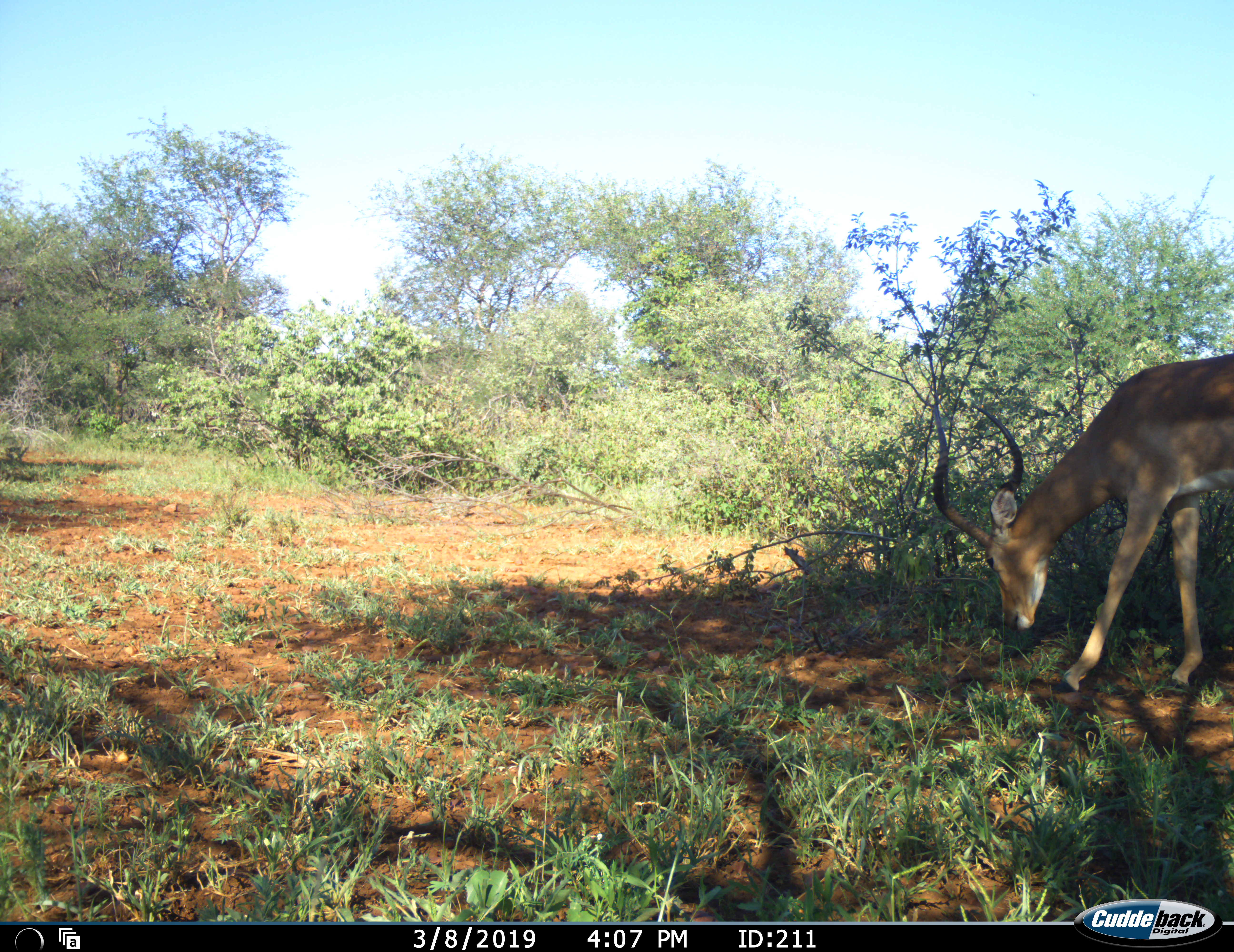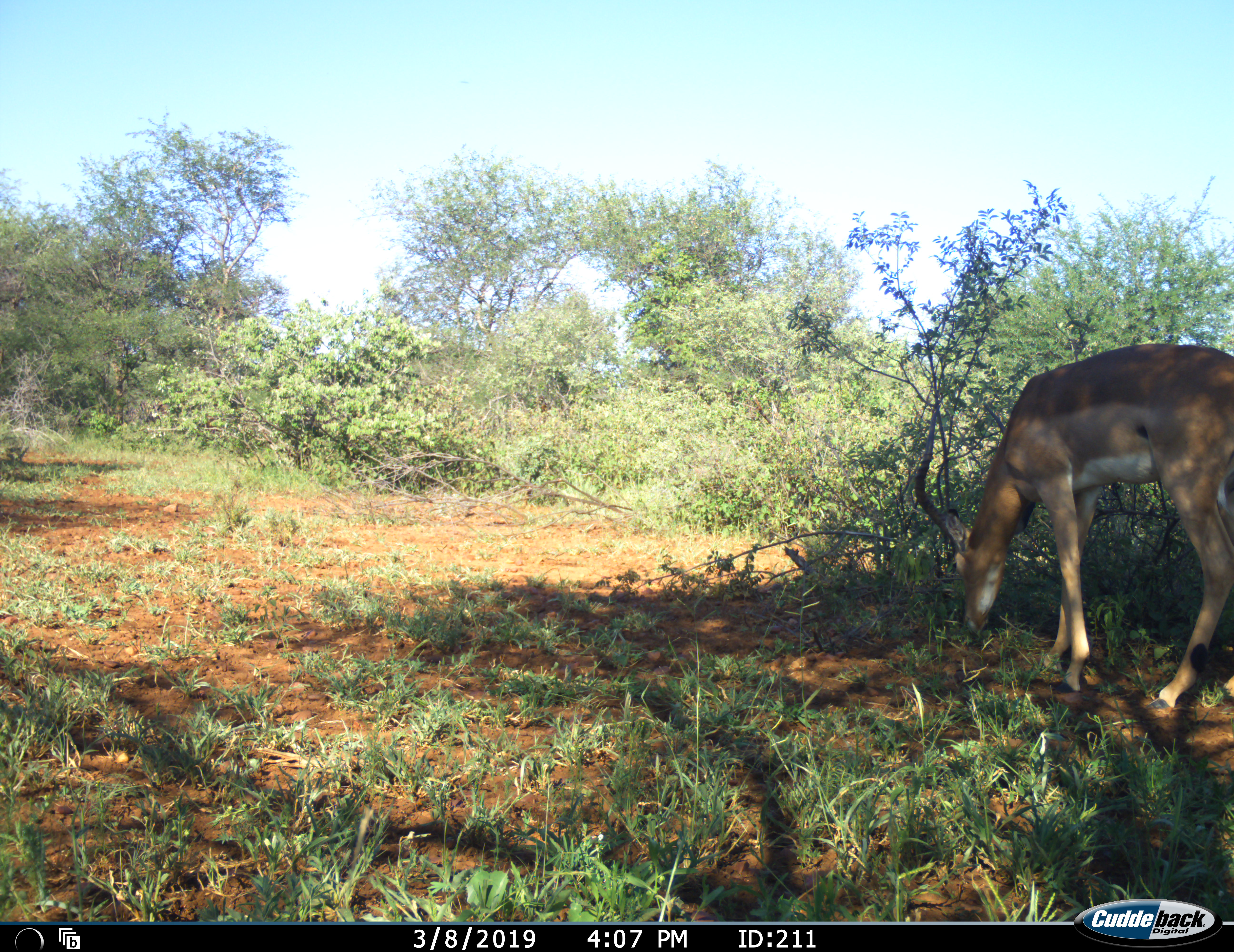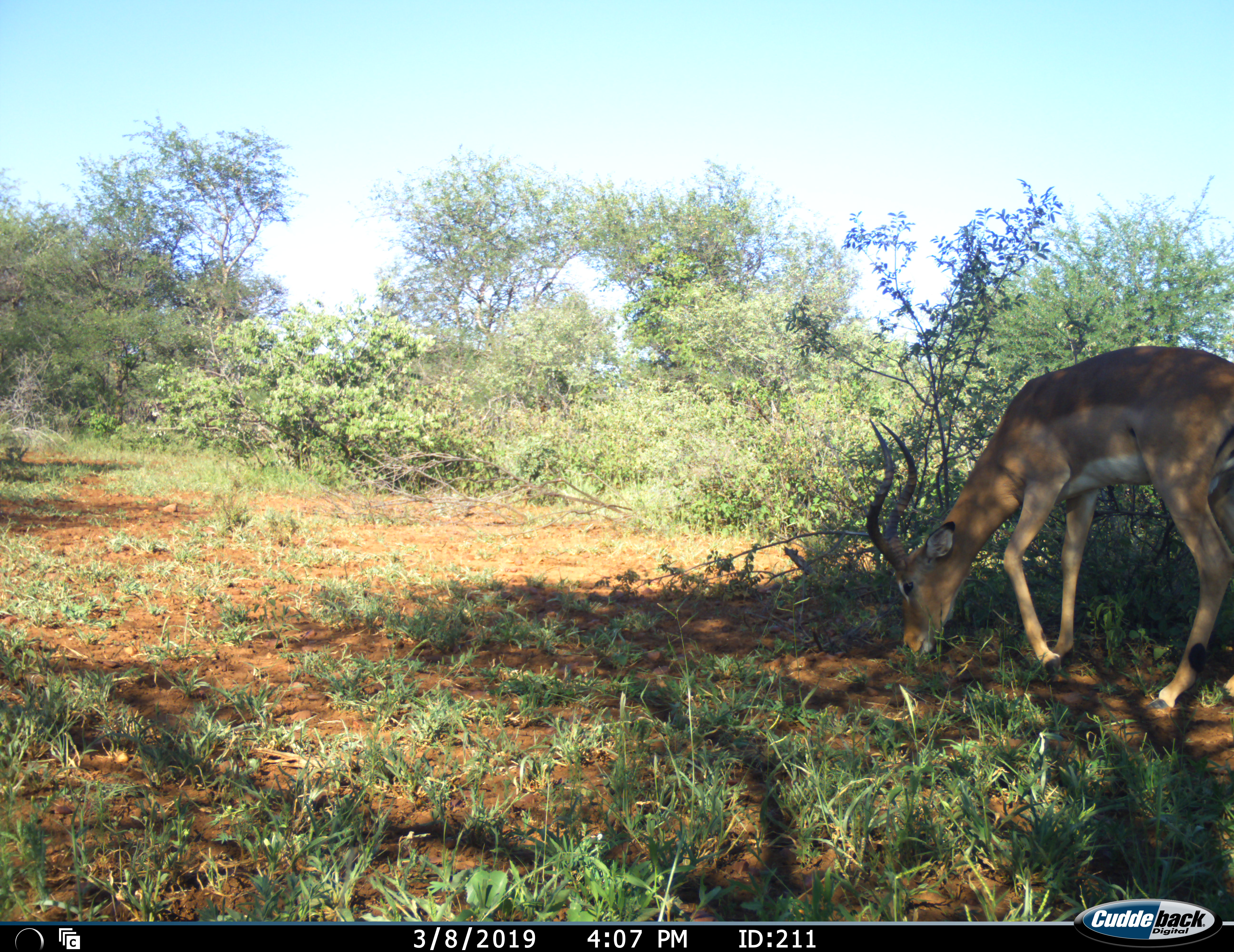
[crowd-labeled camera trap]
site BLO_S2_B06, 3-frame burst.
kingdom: Animalia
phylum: Chordata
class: Mammalia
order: Artiodactyla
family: Bovidae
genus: Aepyceros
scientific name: Aepyceros melampus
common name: impala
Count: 1.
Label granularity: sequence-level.